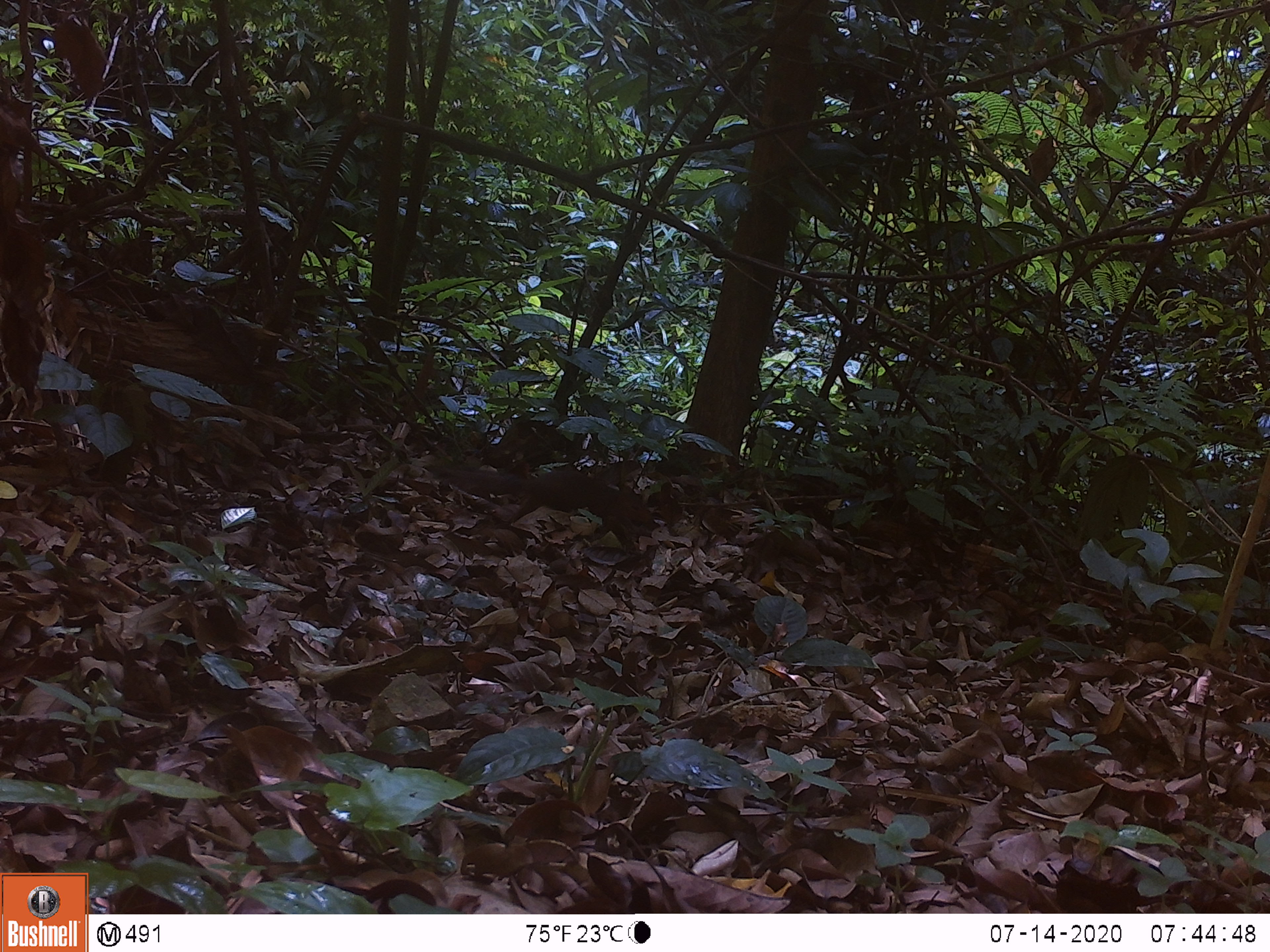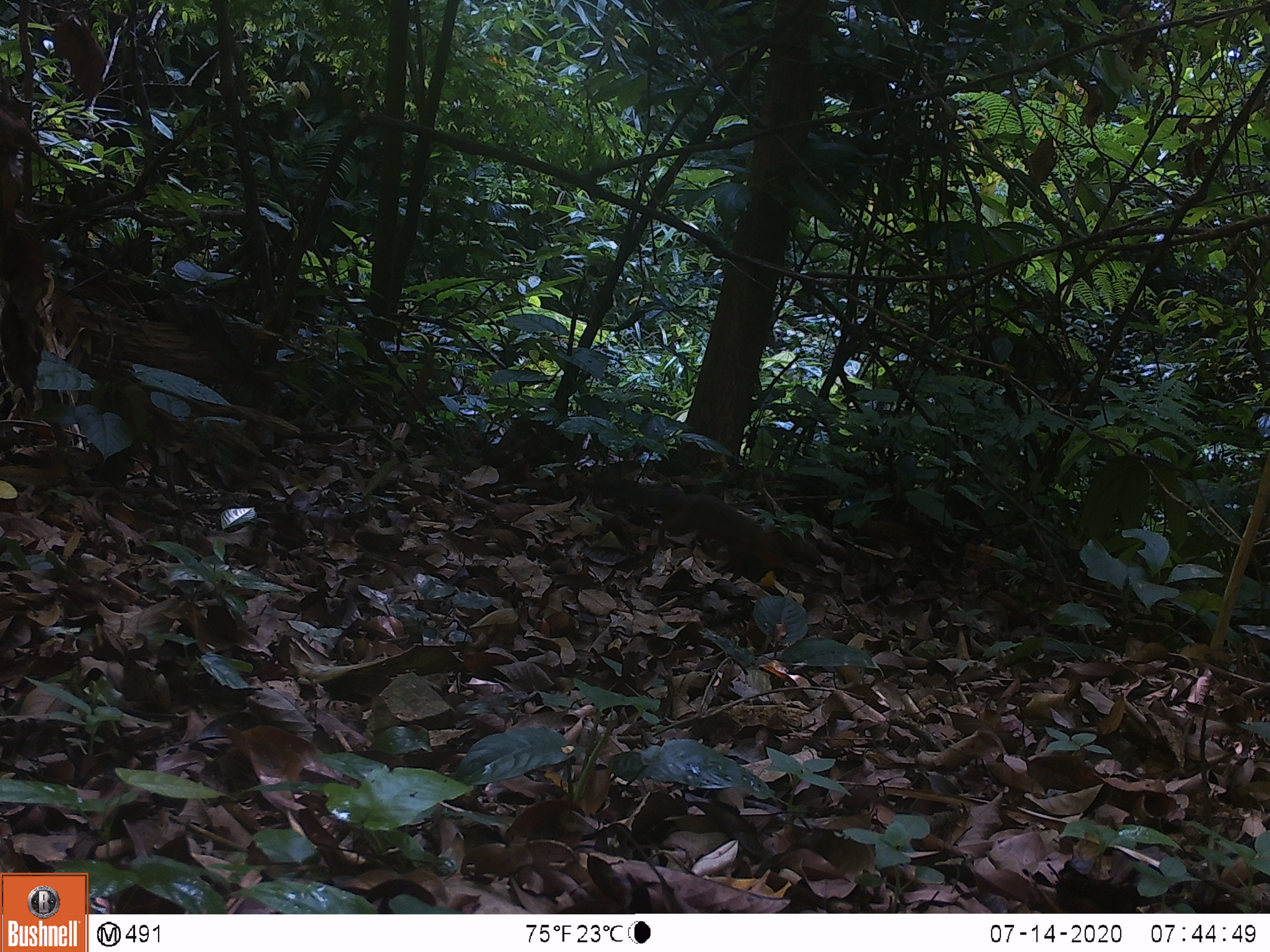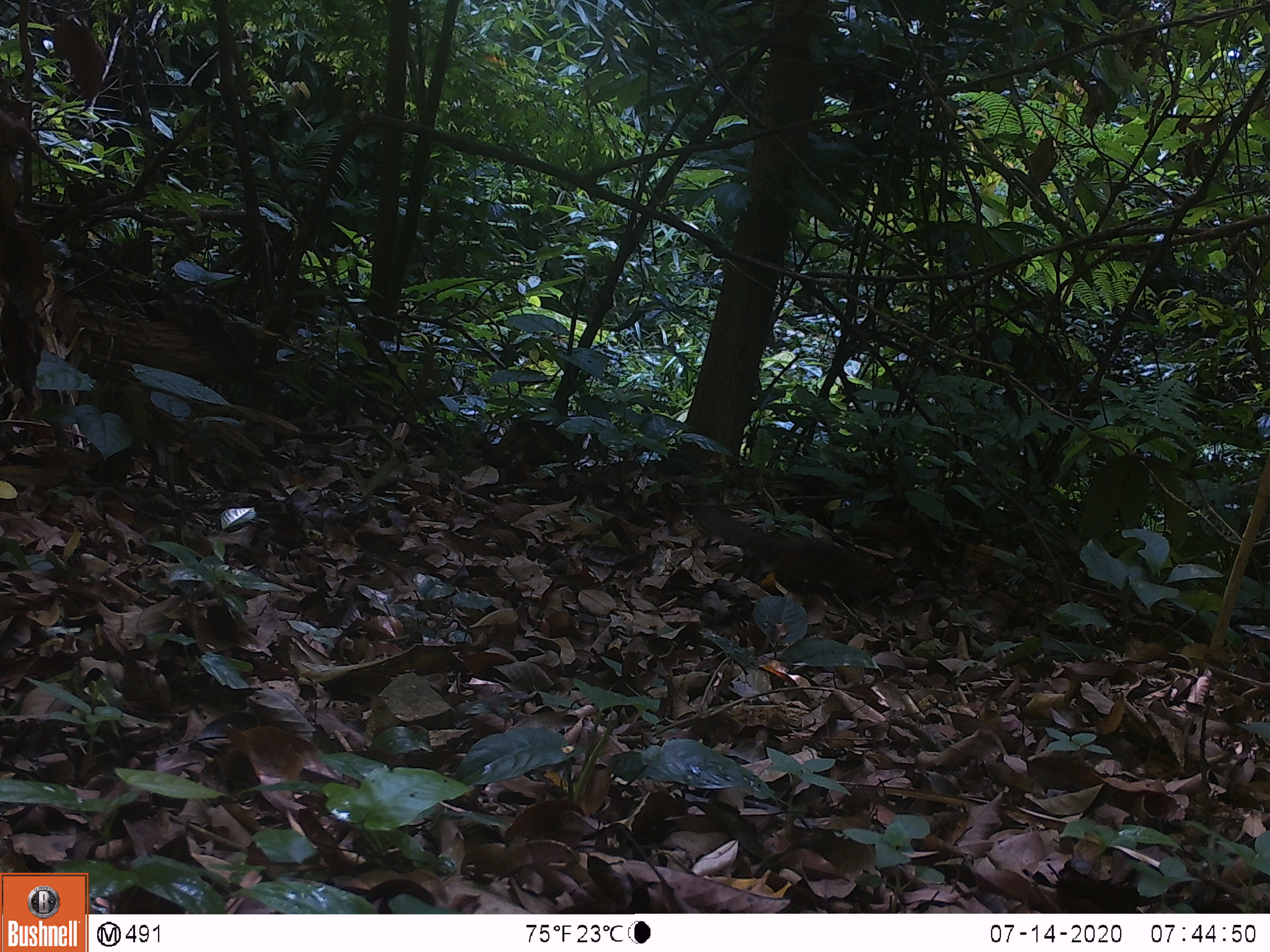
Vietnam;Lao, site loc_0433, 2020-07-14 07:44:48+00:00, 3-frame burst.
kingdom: Animalia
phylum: Chordata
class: Mammalia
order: Rodentia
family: Sciuridae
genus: Dremomys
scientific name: Dremomys rufigenis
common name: red-cheeked squirrel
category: red cheeked squirrel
Red cheeked squirrel (red-cheeked squirrel) (Dremomys rufigenis). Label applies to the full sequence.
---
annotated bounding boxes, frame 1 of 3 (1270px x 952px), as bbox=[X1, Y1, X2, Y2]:
red cheeked squirrel: bbox=[439, 456, 654, 537]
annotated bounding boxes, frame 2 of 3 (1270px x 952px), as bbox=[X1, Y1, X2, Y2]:
red cheeked squirrel: bbox=[586, 473, 784, 571]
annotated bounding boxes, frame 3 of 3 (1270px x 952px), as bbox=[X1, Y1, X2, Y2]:
red cheeked squirrel: bbox=[690, 502, 896, 603]